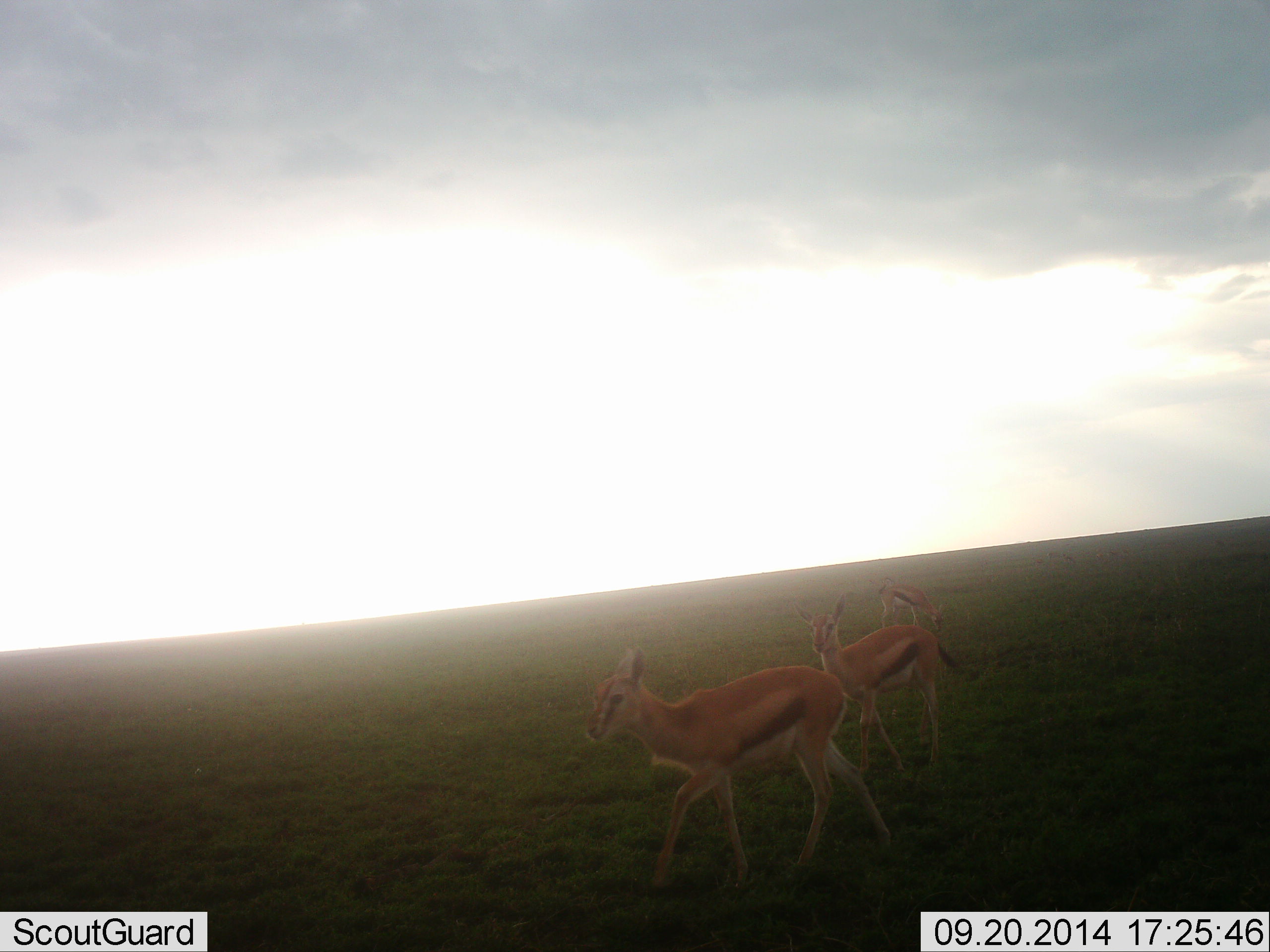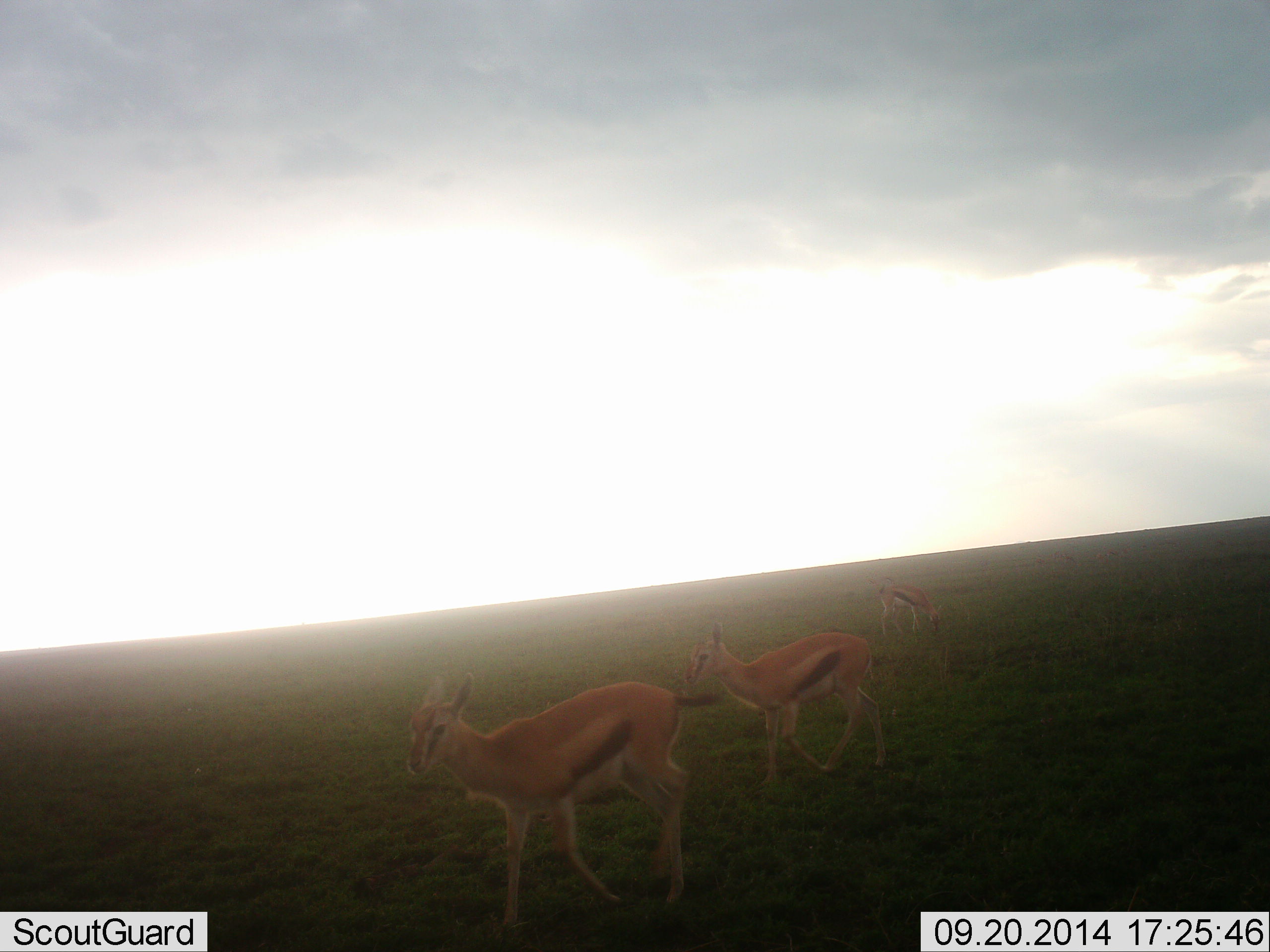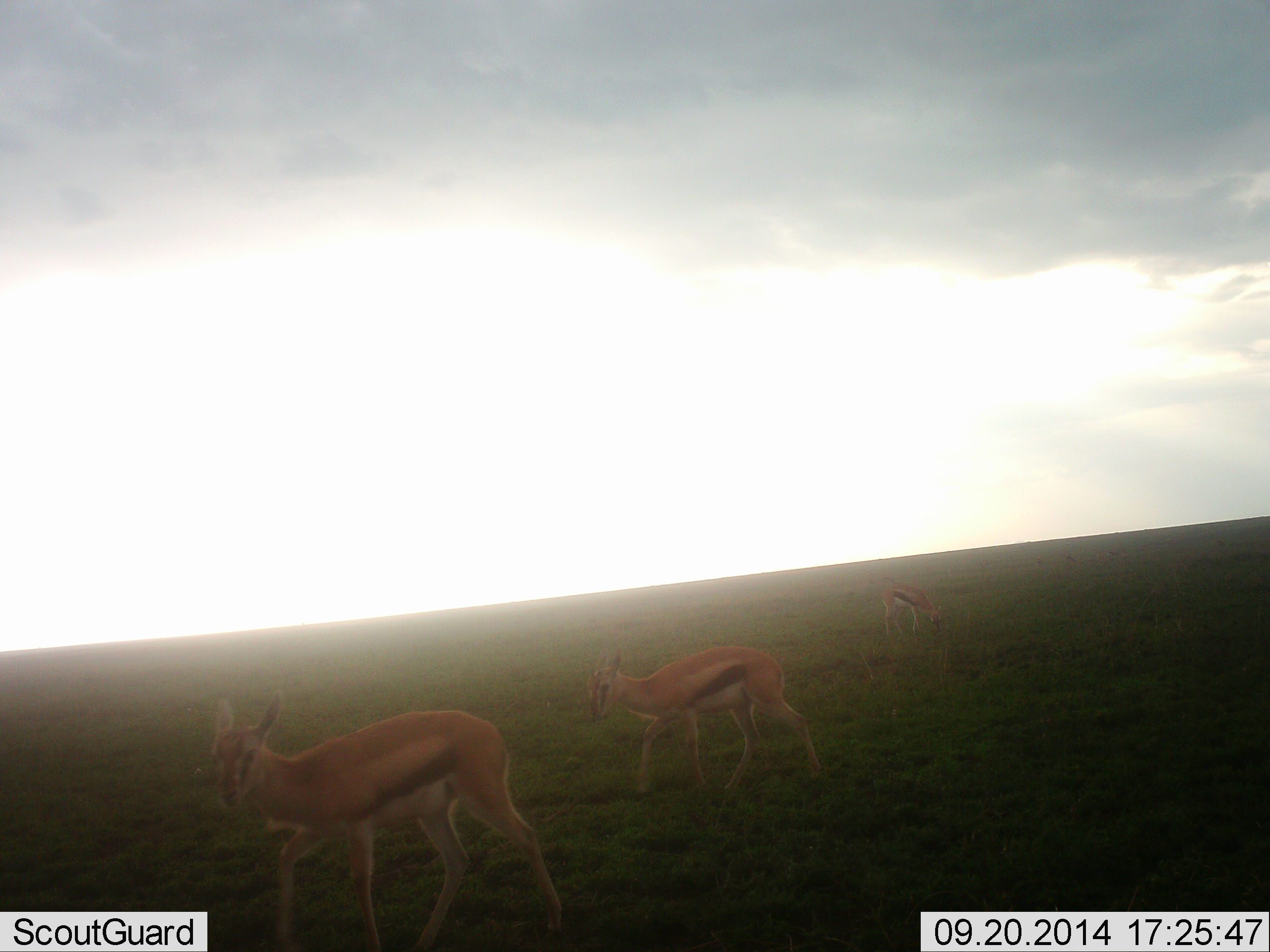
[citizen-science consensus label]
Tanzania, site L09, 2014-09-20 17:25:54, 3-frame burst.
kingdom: Animalia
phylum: Chordata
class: Mammalia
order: Artiodactyla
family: Bovidae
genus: Eudorcas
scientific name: Eudorcas thomsonii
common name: thomson's gazelle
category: gazellethomsons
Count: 3.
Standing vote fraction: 20%.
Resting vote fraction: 0%.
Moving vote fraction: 90%.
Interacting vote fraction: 0%.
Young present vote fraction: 0%.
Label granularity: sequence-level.